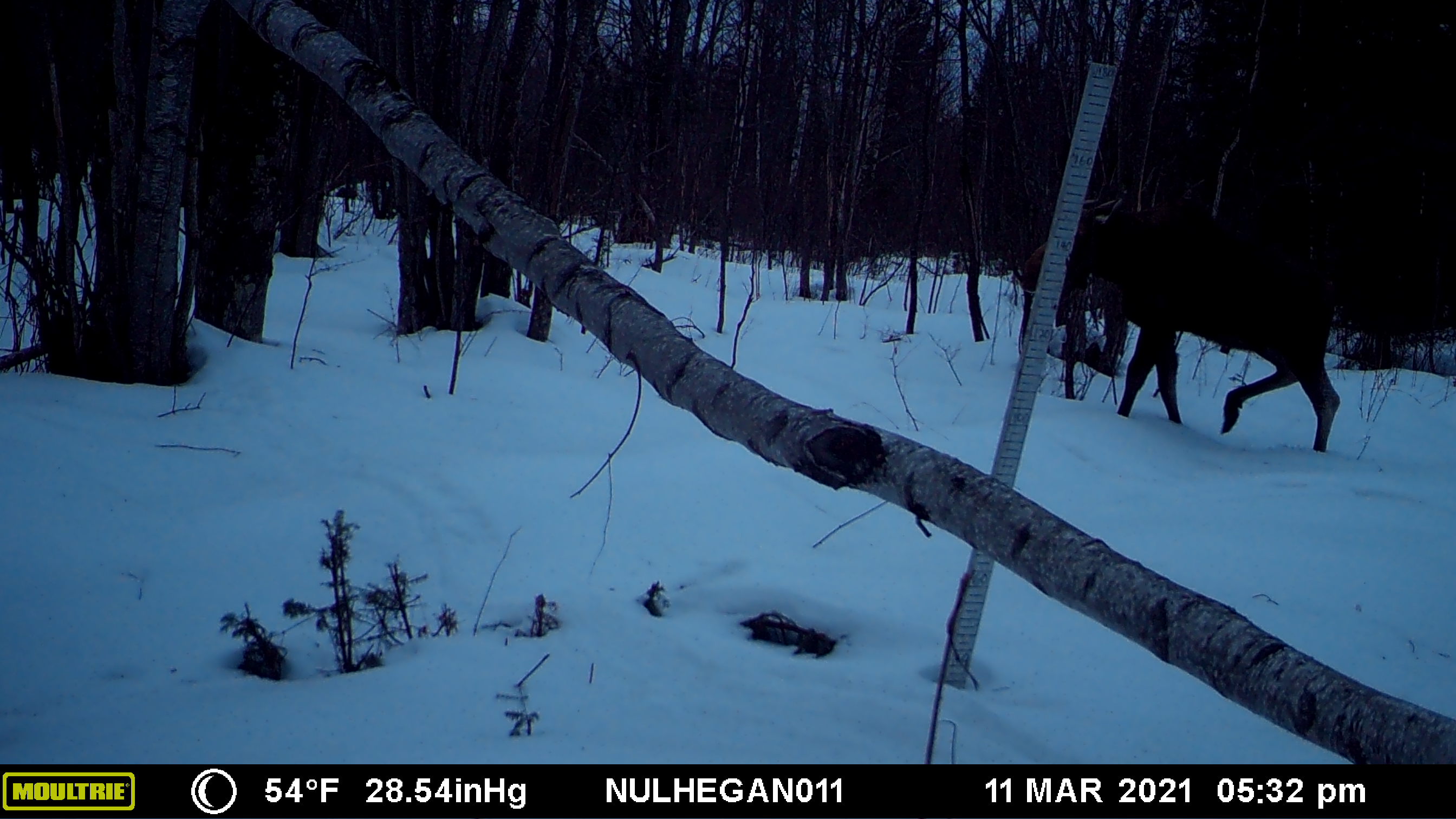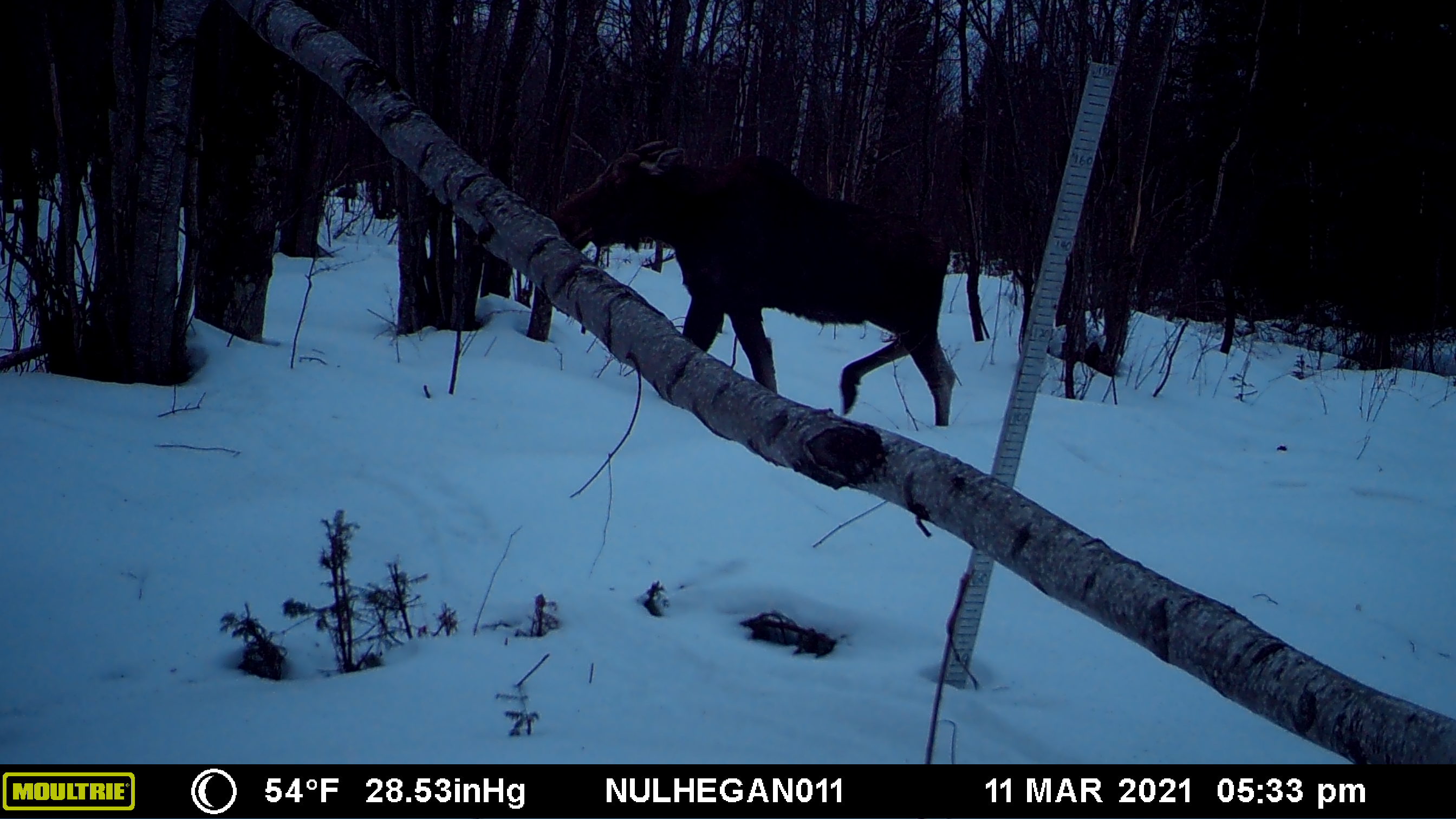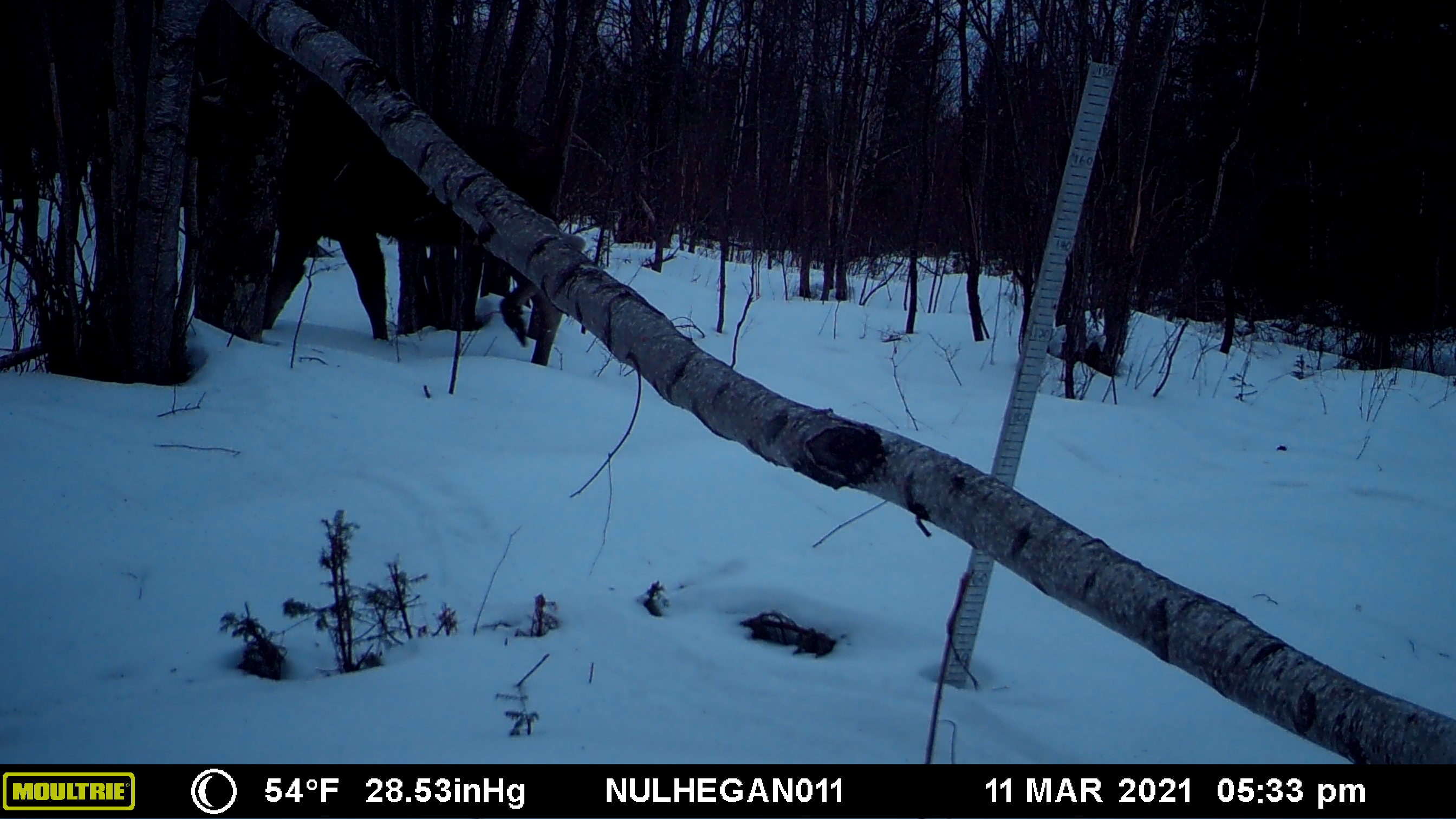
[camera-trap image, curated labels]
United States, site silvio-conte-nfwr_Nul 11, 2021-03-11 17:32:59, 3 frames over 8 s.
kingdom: Animalia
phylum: Chordata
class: Mammalia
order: Artiodactyla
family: Cervidae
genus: Alces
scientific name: Alces alces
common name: moose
Moose (Alces alces).